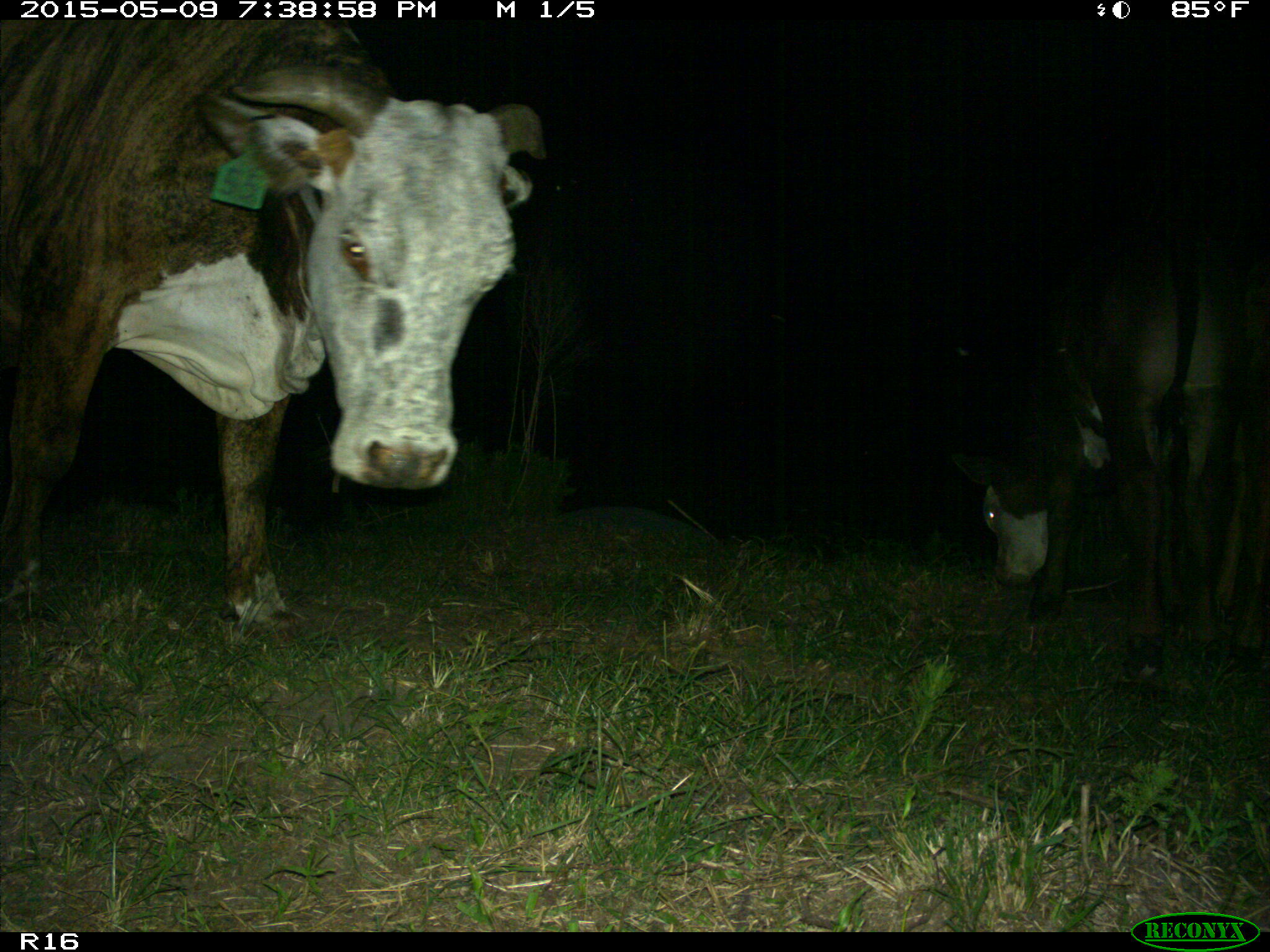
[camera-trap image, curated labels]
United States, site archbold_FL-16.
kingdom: Animalia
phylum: Chordata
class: Mammalia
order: Artiodactyla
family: Bovidae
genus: Bos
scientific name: Bos taurus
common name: domestic cow